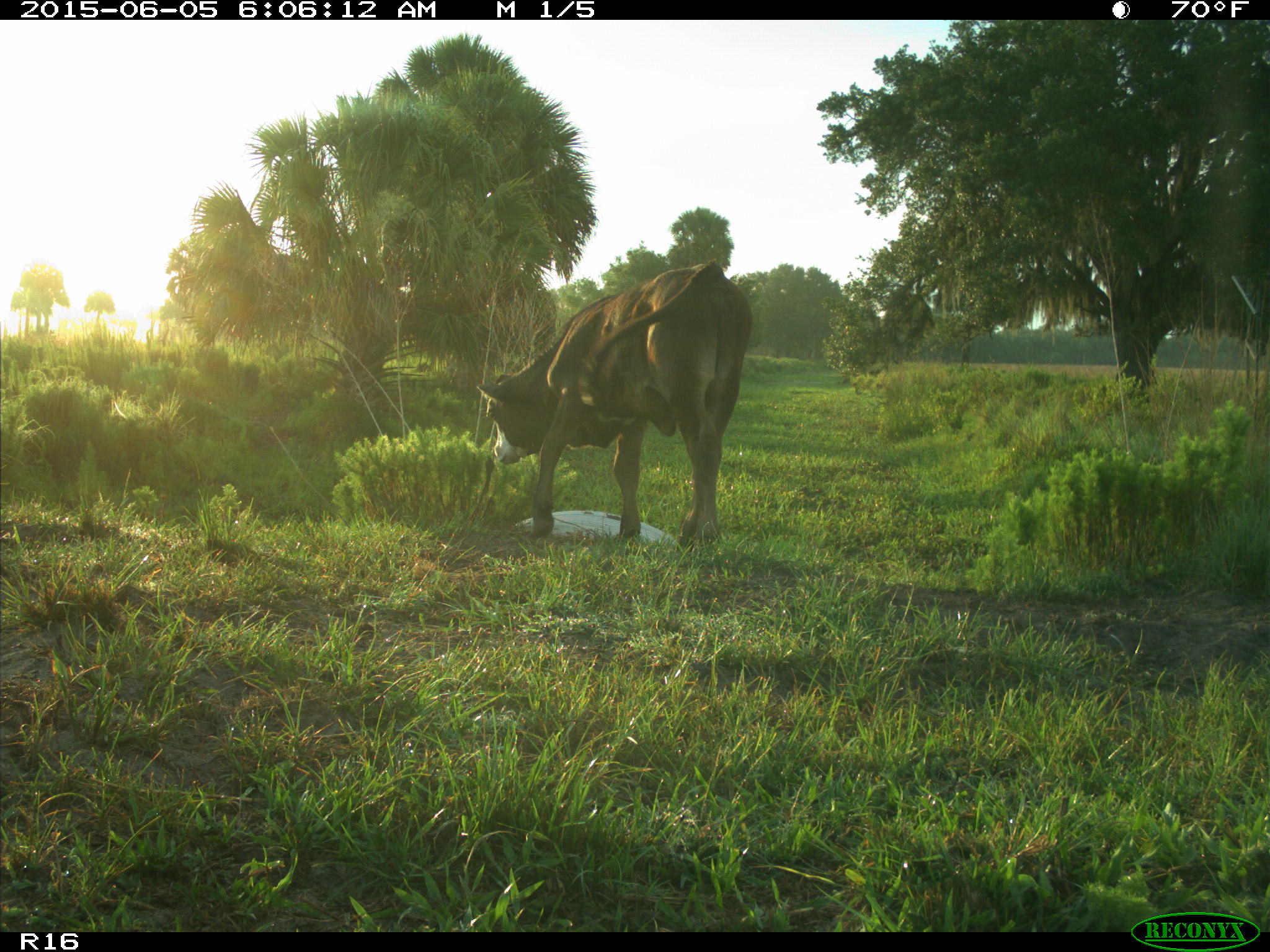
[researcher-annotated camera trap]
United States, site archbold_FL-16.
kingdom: Animalia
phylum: Chordata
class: Mammalia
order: Artiodactyla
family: Bovidae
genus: Bos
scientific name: Bos taurus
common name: domestic cow